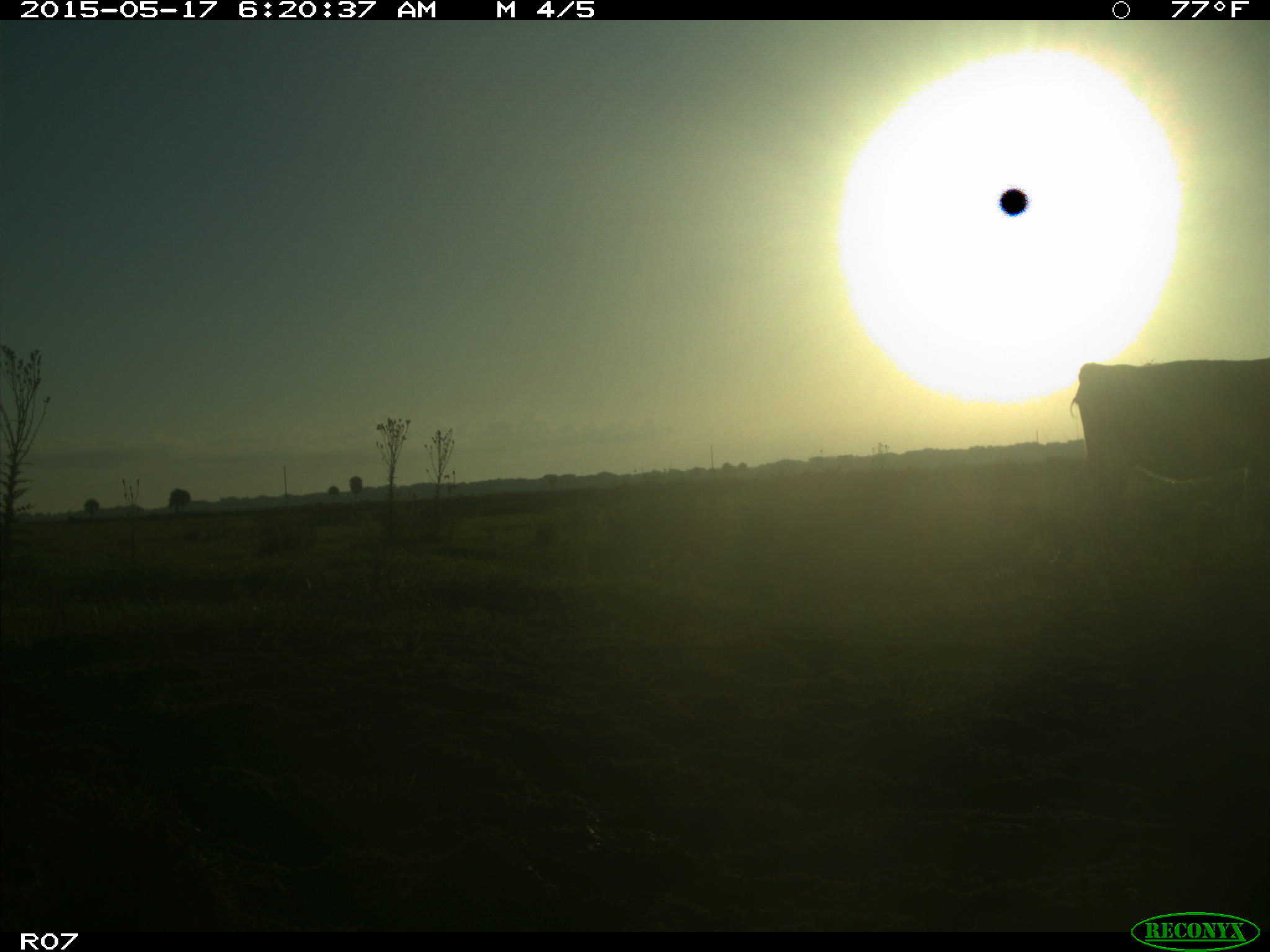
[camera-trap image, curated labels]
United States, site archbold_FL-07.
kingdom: Animalia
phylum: Chordata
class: Mammalia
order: Artiodactyla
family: Bovidae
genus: Bos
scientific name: Bos taurus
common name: domestic cow